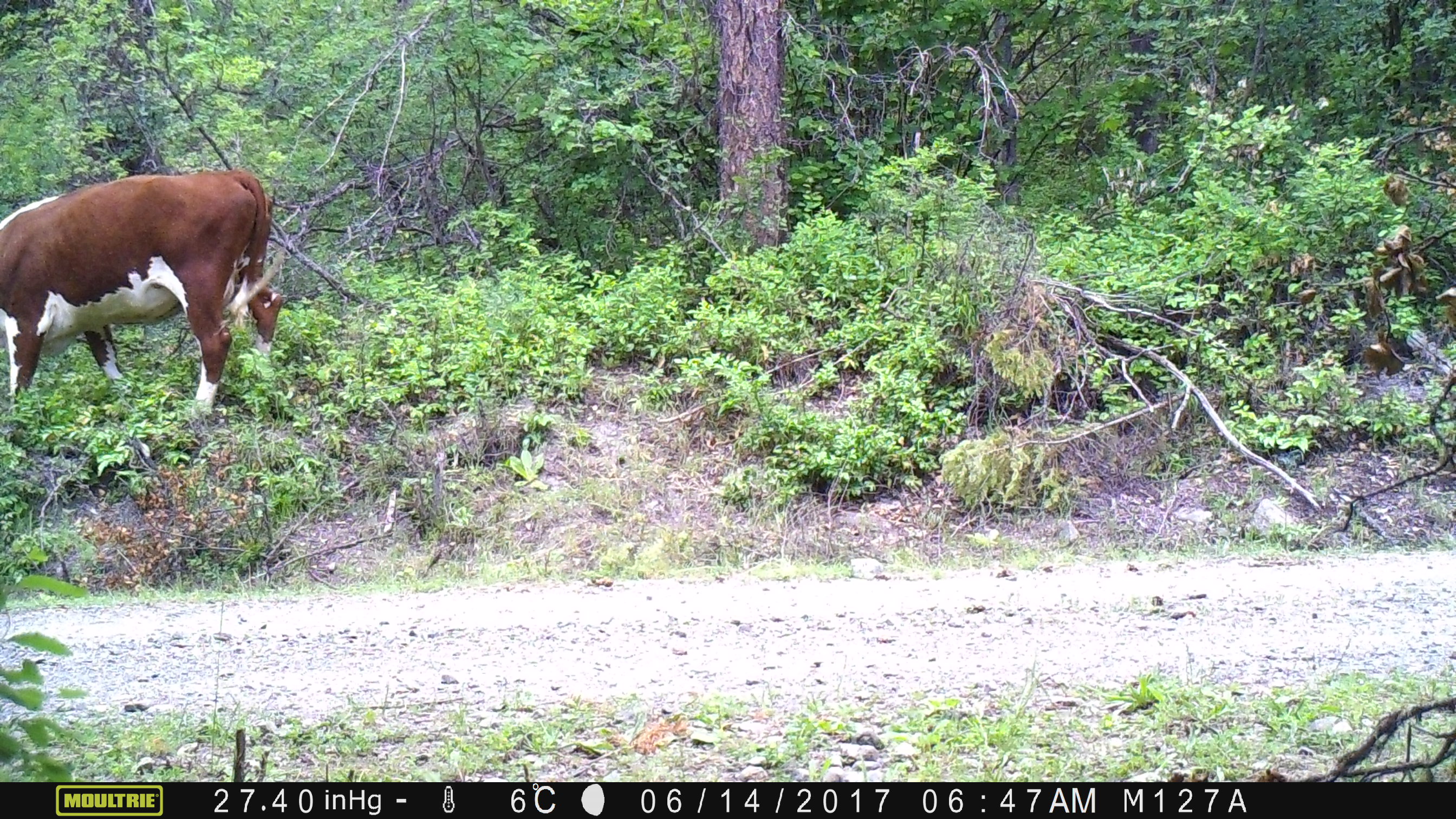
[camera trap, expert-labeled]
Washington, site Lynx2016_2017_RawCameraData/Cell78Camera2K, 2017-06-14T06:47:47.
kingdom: Animalia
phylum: Chordata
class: Mammalia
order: Artiodactyla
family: Bovidae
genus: Bos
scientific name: Bos taurus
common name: domestic cattle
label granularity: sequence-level